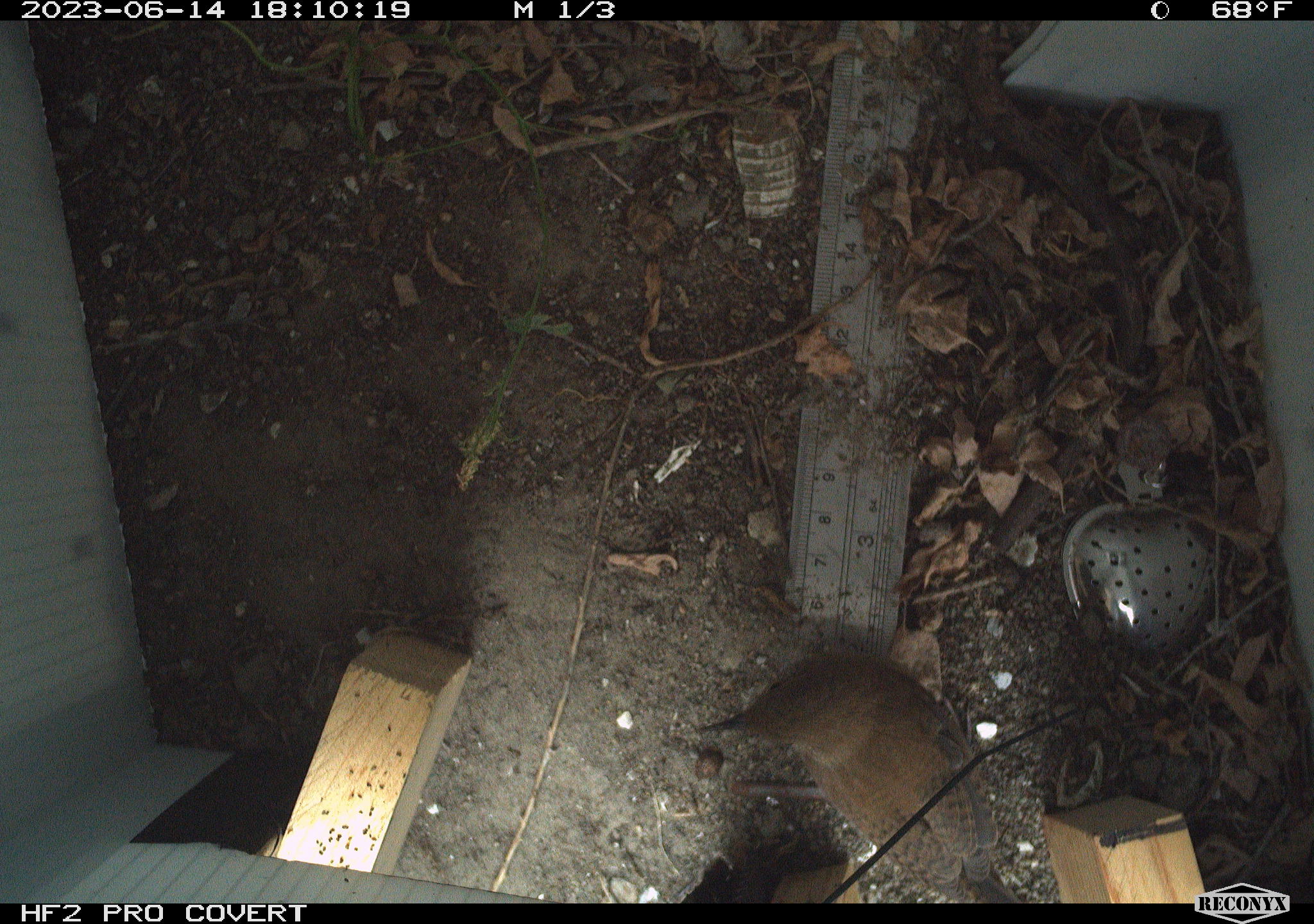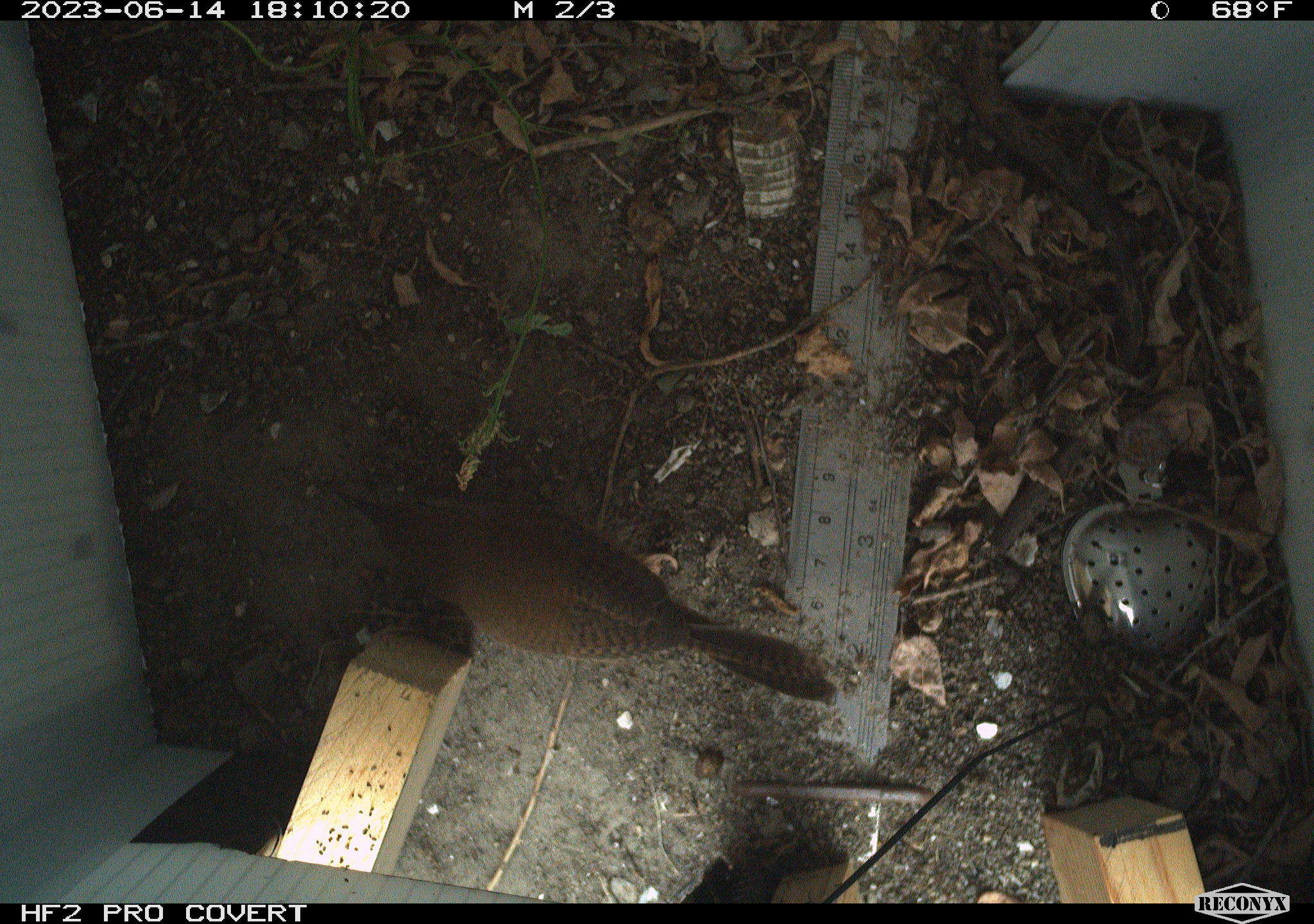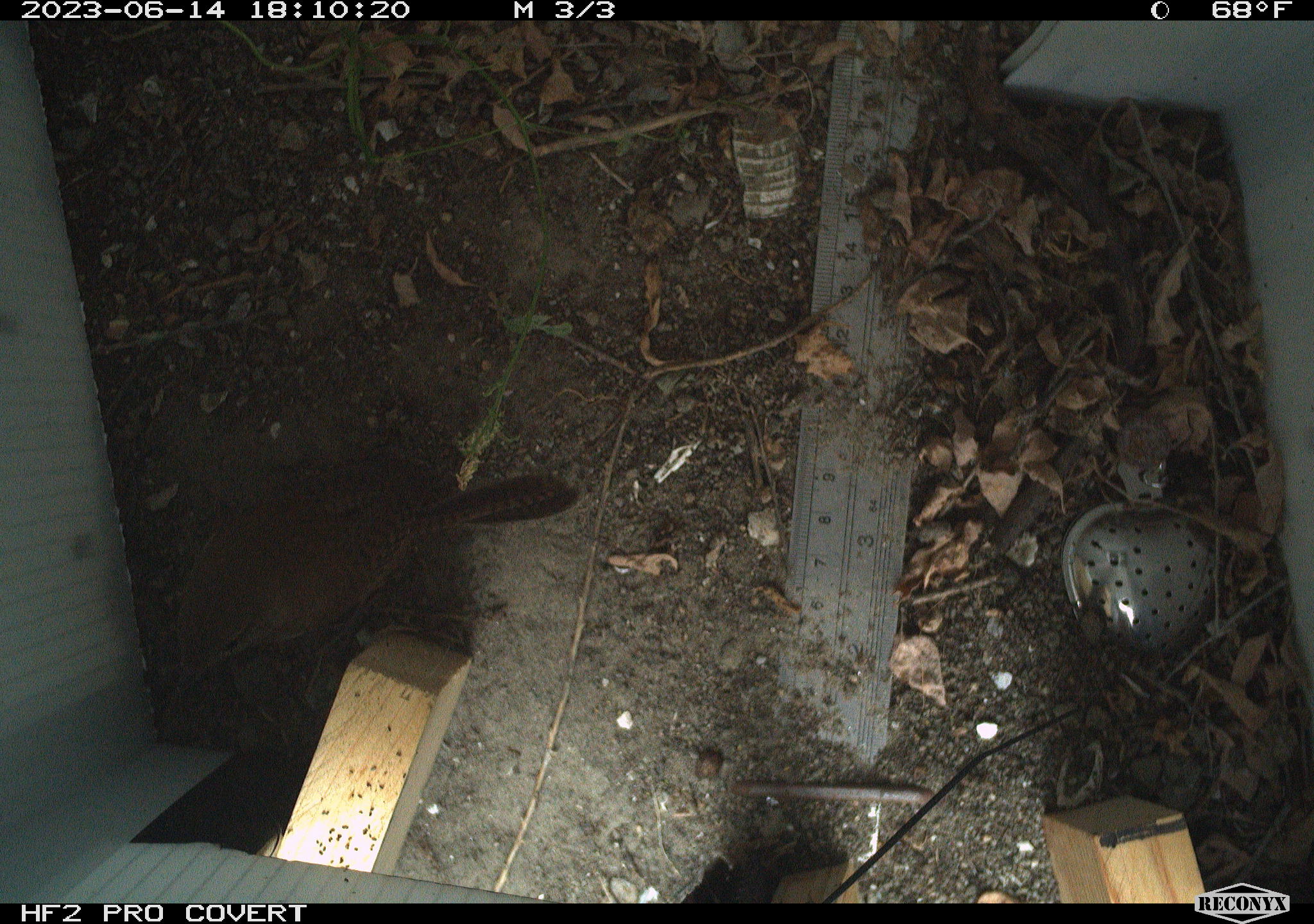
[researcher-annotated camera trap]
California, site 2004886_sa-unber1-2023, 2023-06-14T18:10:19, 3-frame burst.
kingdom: Animalia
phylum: Chordata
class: Aves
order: Passeriformes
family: Troglodytidae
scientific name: Troglodytidae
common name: wren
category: troglodytidae family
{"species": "troglodytidae family (wren) (Troglodytidae)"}